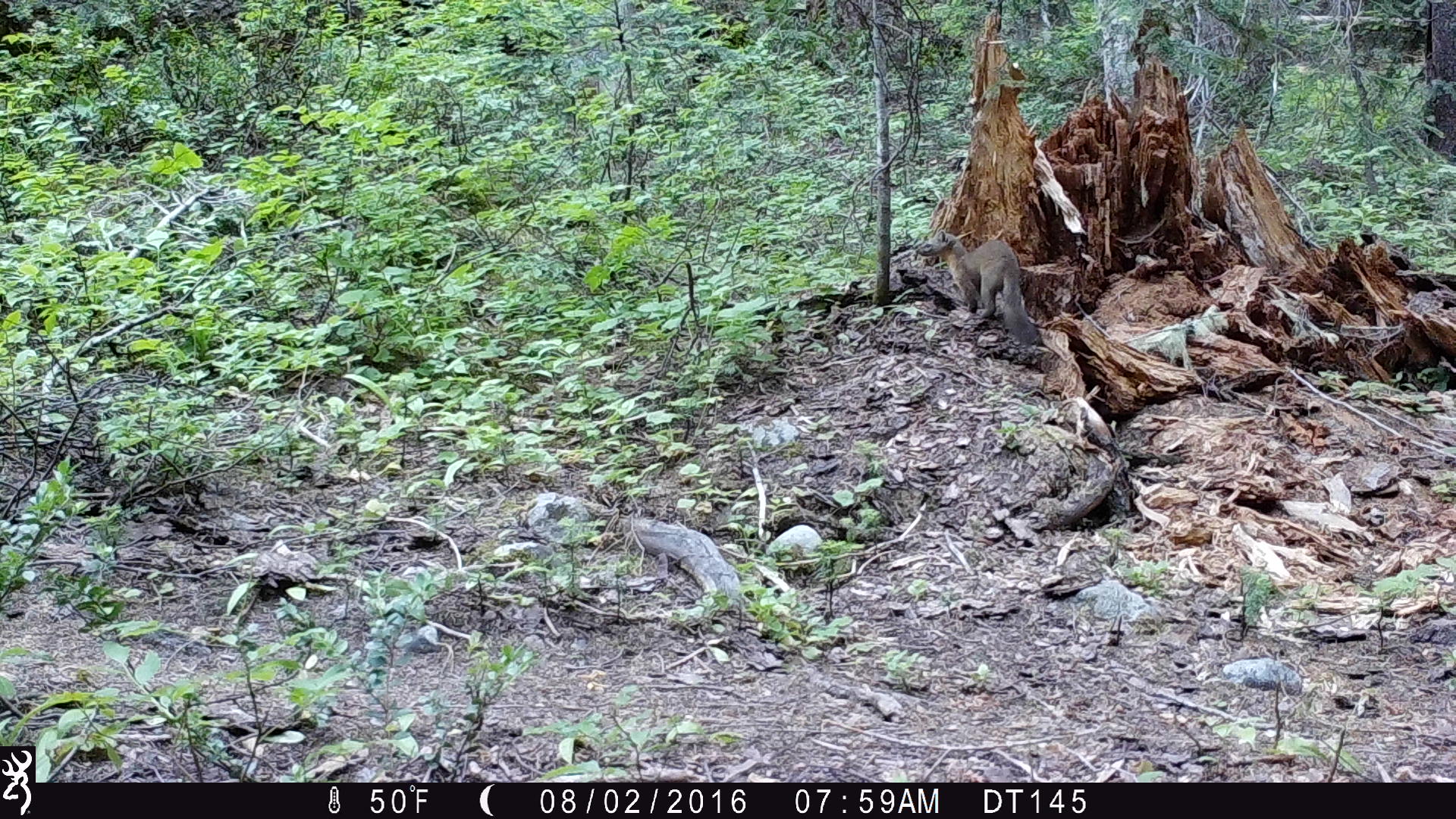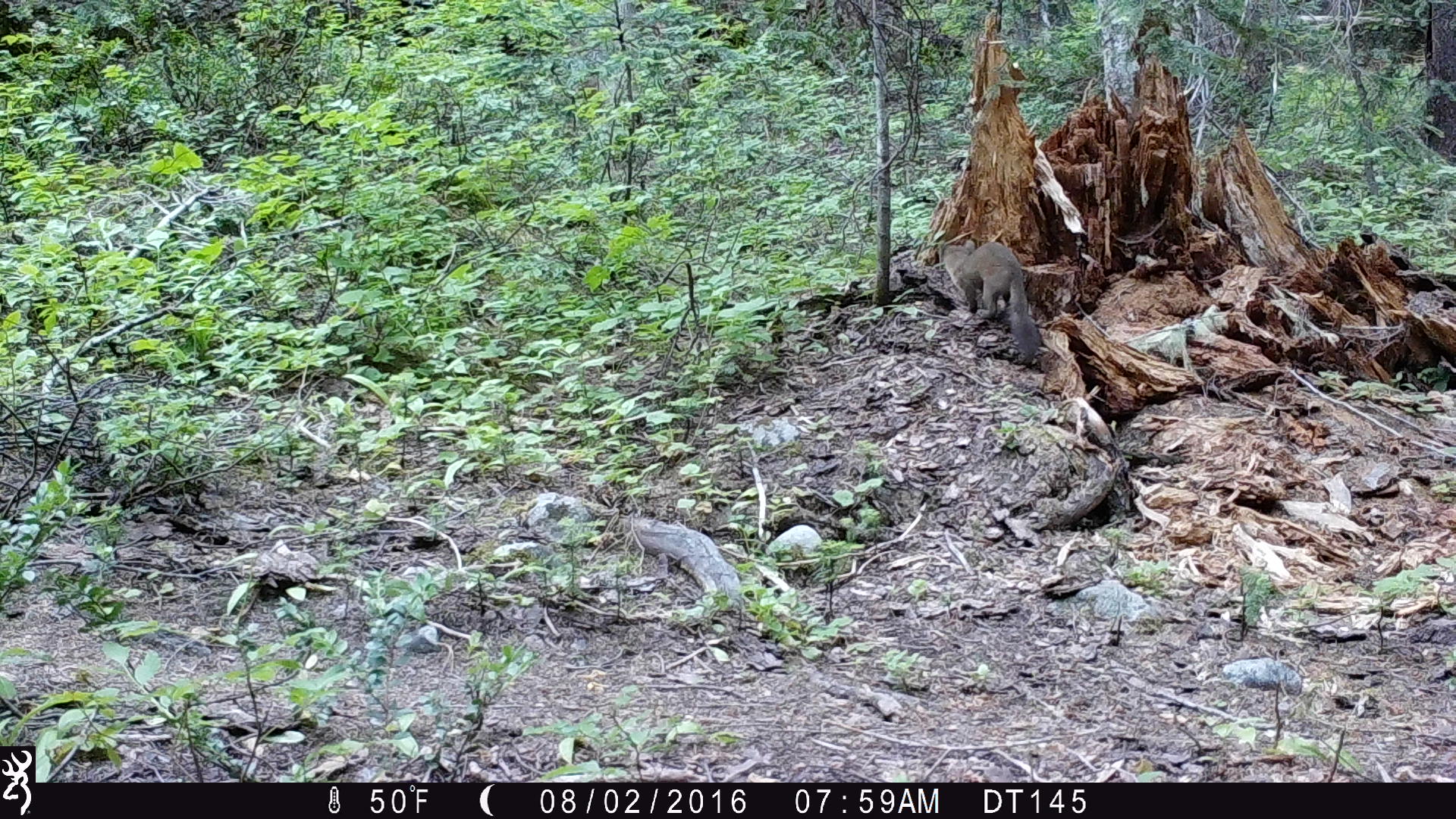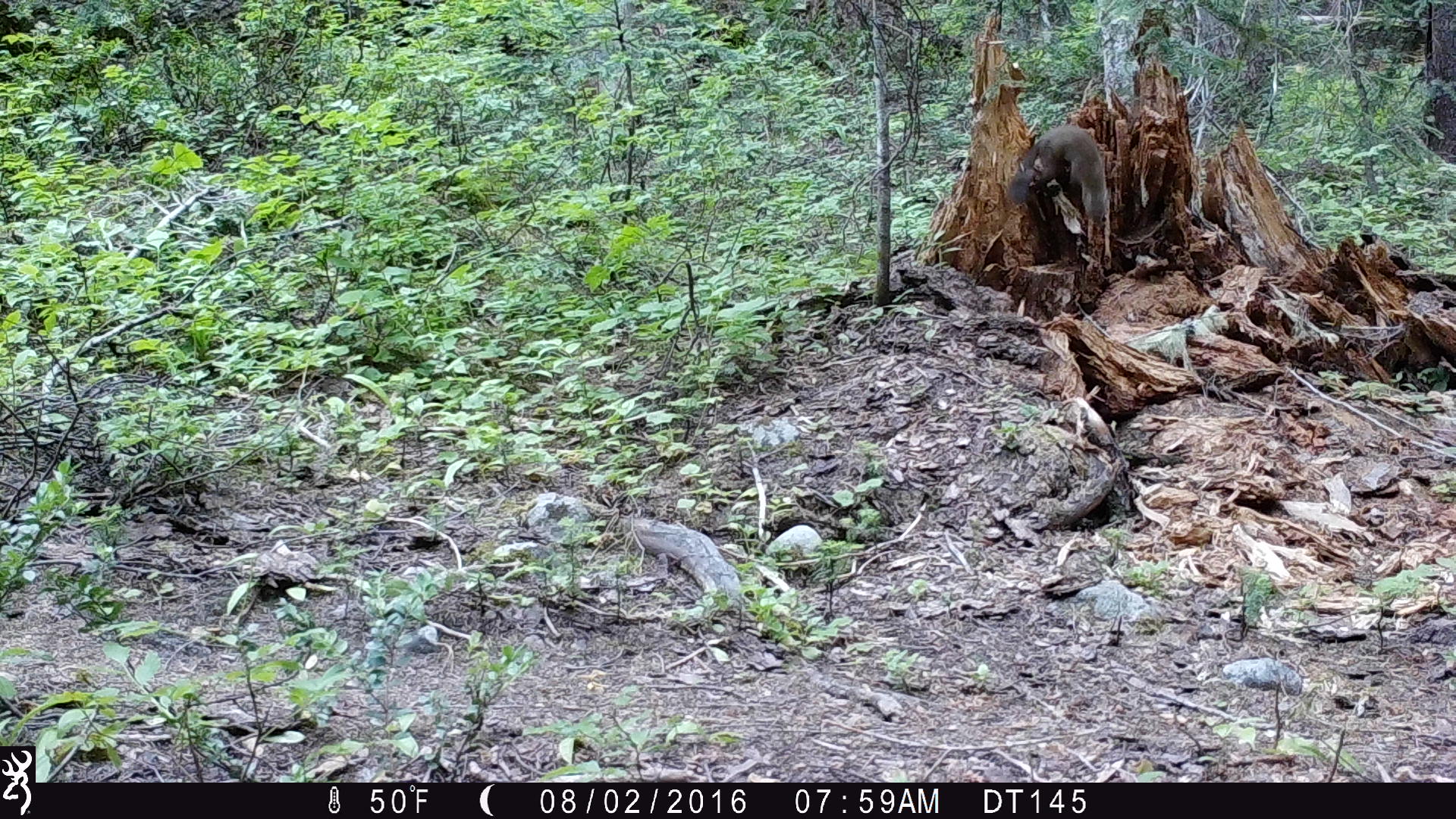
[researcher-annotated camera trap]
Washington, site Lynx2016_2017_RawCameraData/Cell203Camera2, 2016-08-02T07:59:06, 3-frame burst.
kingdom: Animalia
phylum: Chordata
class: Mammalia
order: Carnivora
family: Mustelidae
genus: Martes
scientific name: Martes americana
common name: american marten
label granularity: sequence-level